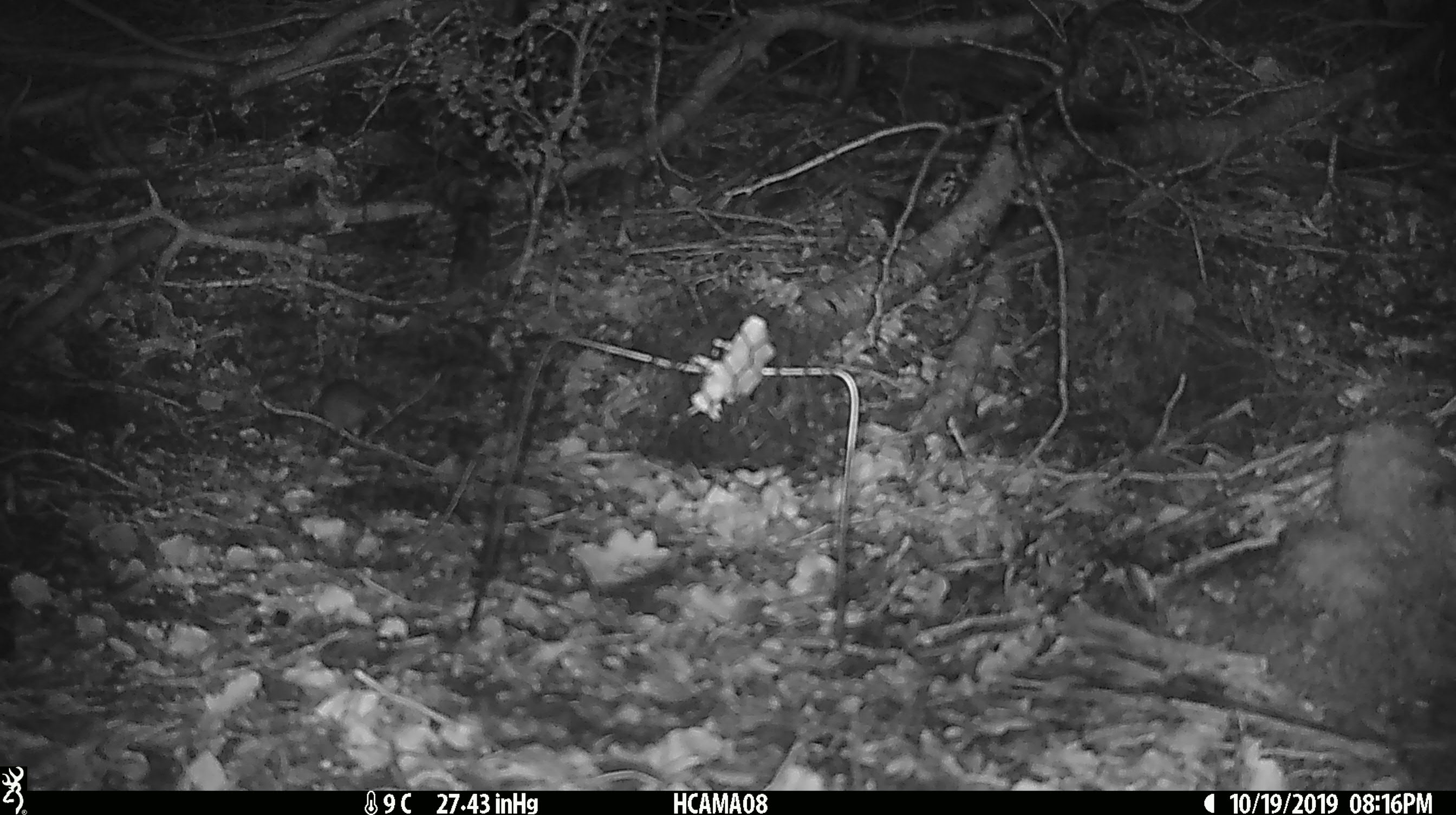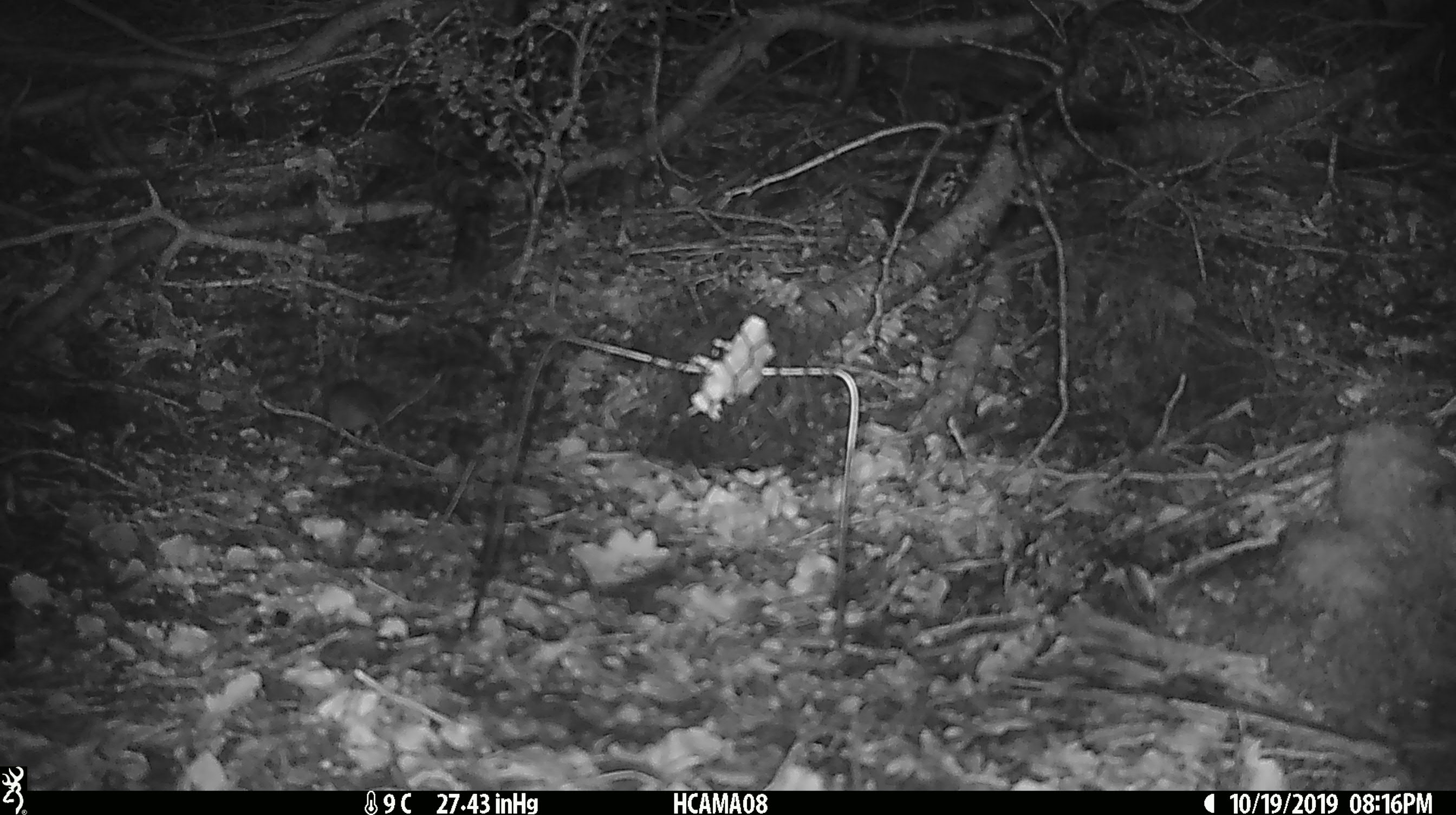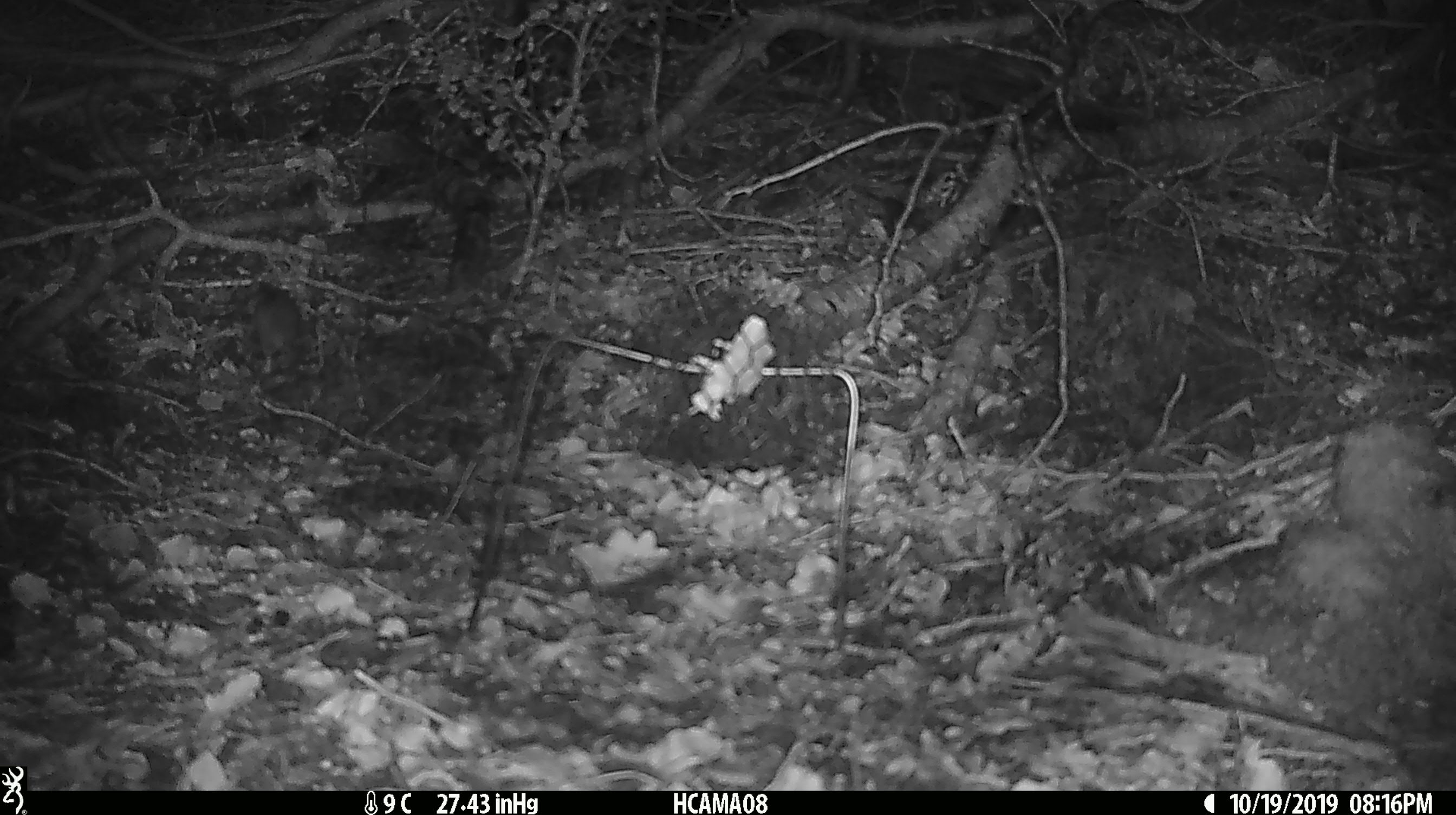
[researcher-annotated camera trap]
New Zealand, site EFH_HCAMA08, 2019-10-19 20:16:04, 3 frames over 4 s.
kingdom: Animalia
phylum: Chordata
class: Mammalia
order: Rodentia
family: Muridae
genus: Mus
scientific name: Mus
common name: mouse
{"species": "mouse (Mus)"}